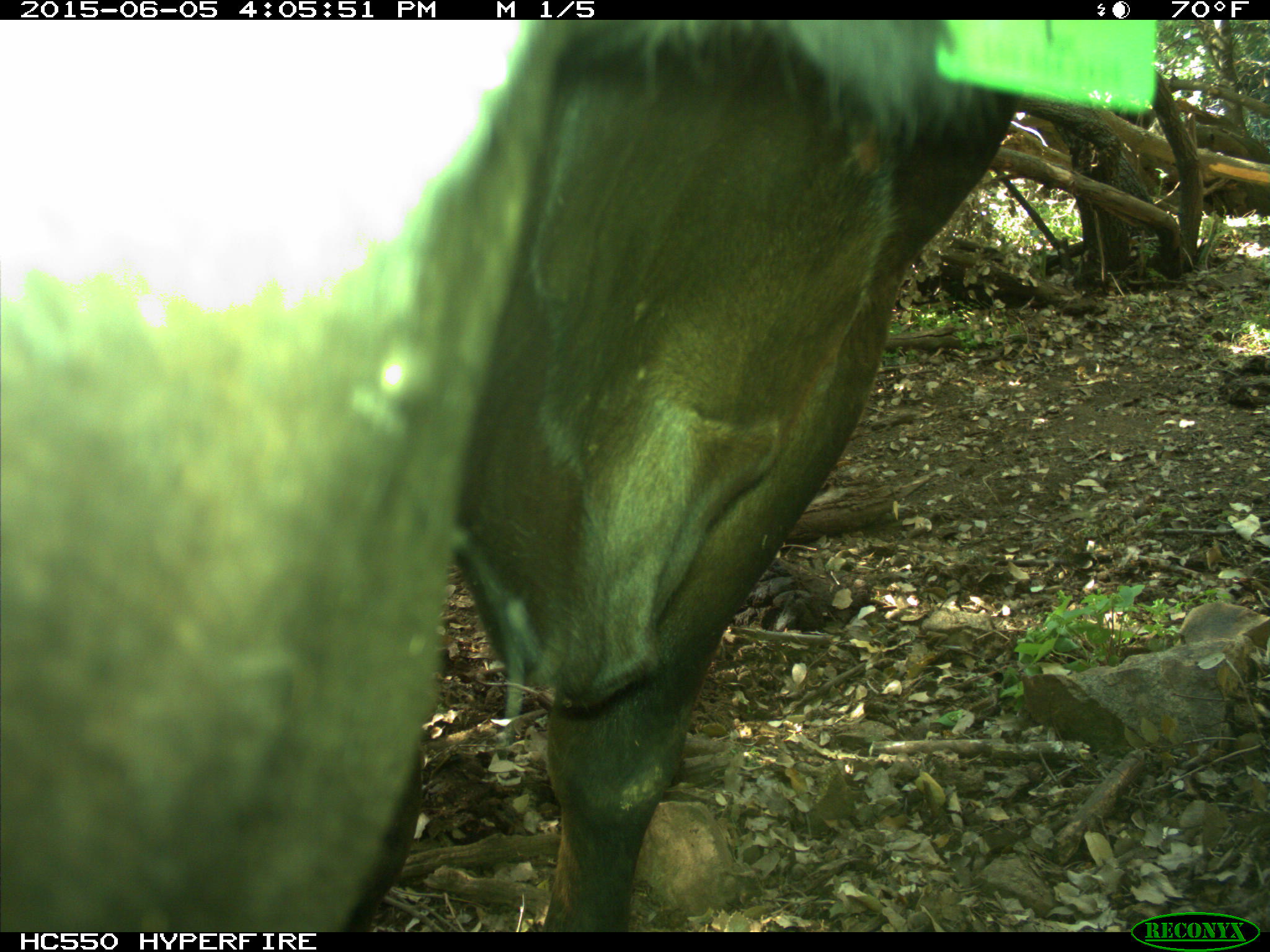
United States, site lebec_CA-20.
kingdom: Animalia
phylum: Chordata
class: Mammalia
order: Artiodactyla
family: Bovidae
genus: Bos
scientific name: Bos taurus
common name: domestic cow